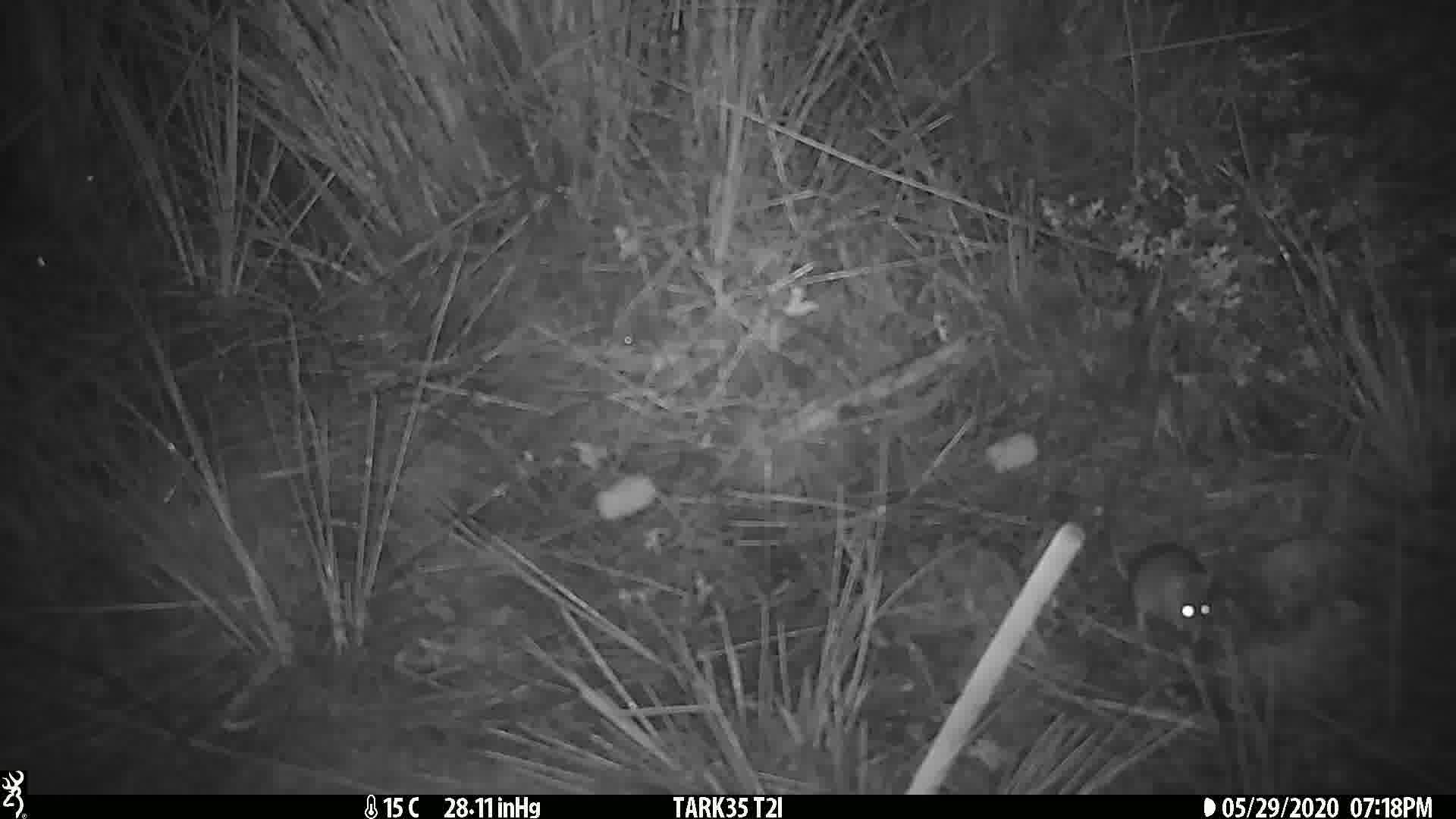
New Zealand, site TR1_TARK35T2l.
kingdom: Animalia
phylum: Chordata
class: Mammalia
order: Rodentia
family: Muridae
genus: Mus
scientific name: Mus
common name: mouse